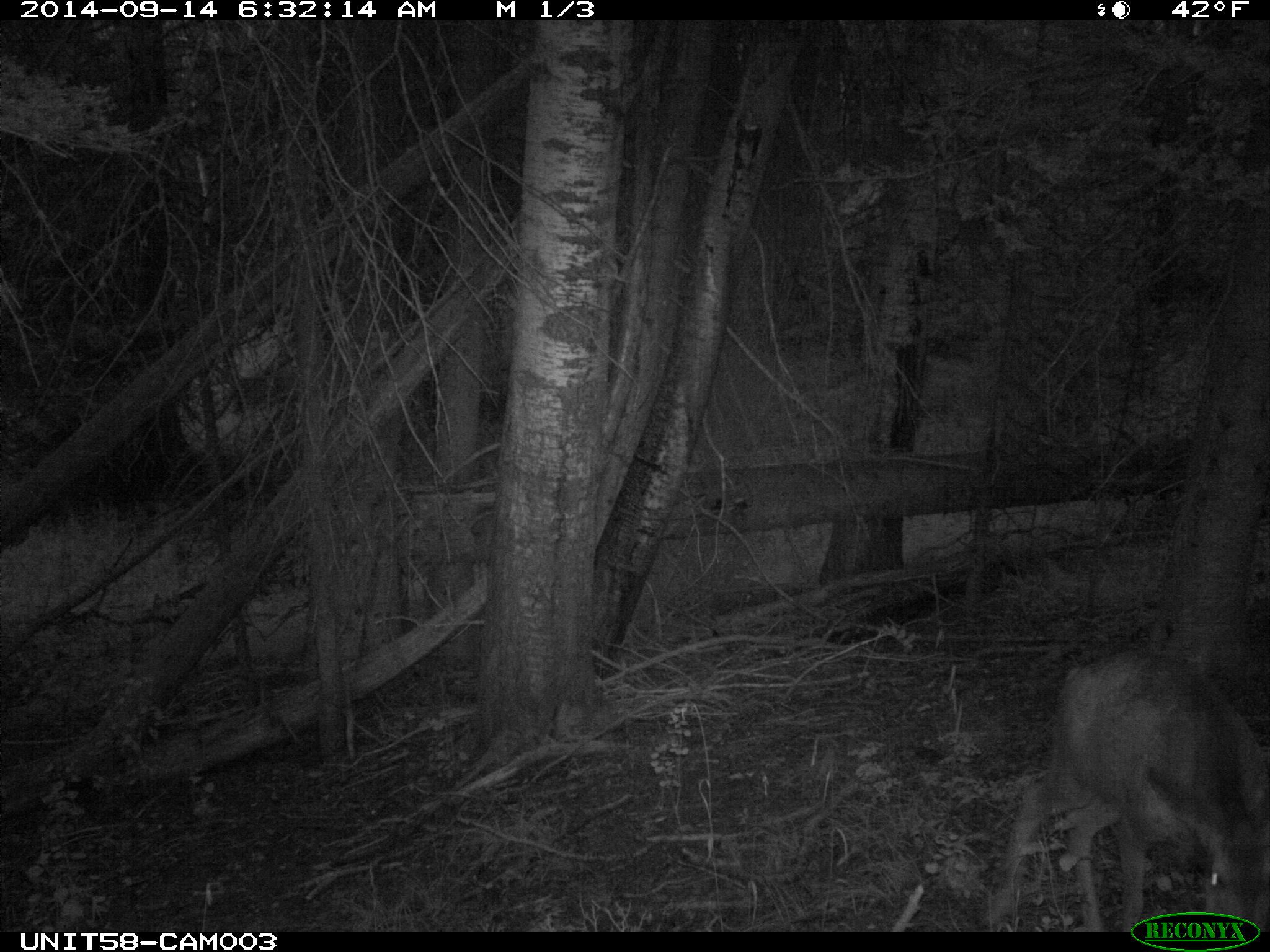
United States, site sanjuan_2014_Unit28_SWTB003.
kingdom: Animalia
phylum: Chordata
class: Mammalia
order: Artiodactyla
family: Cervidae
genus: Odocoileus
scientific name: Odocoileus hemionus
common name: mule deer